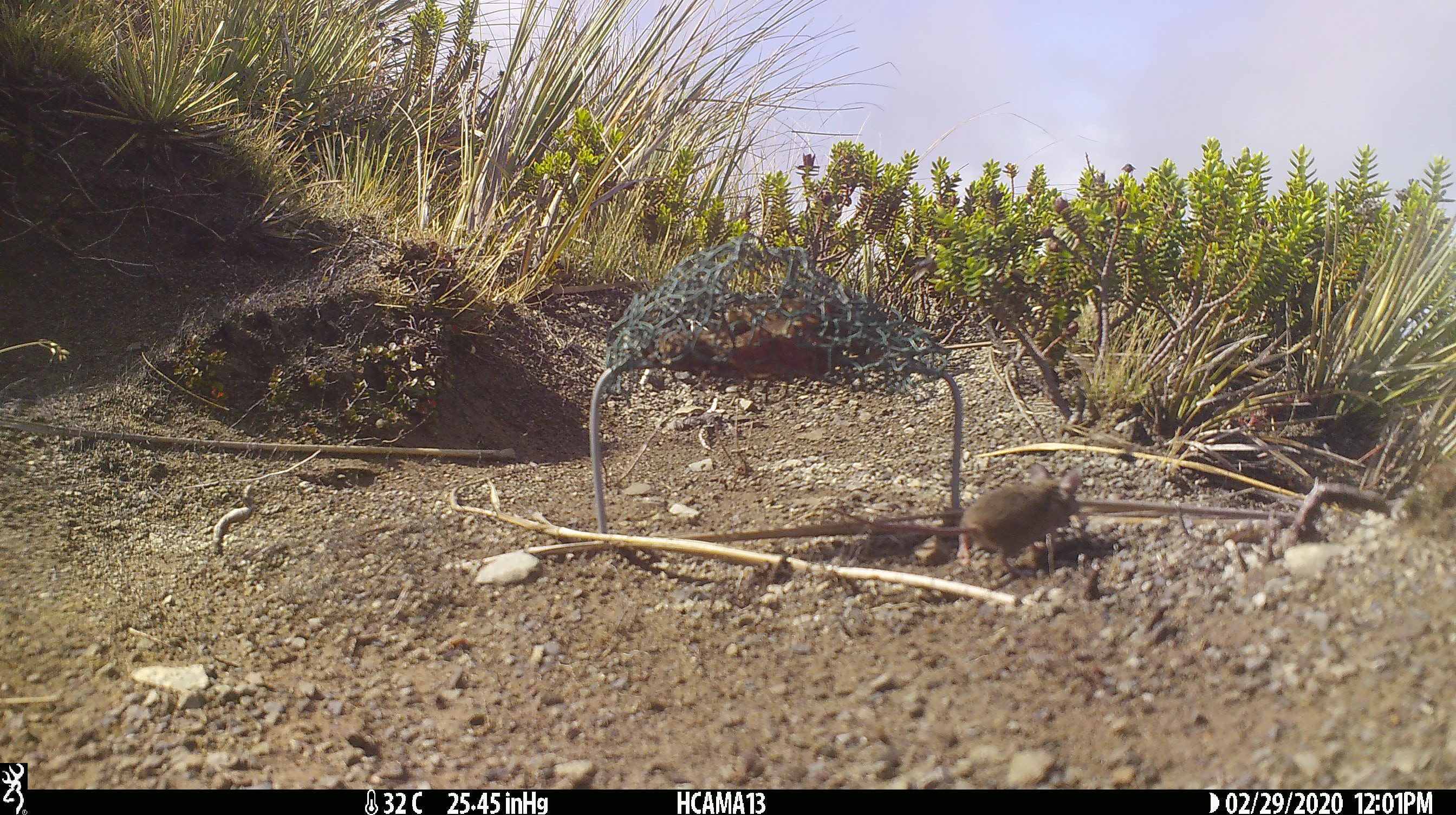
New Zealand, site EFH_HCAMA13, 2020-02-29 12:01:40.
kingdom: Animalia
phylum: Chordata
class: Mammalia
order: Rodentia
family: Muridae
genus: Mus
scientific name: Mus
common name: mouse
Mouse (Mus).